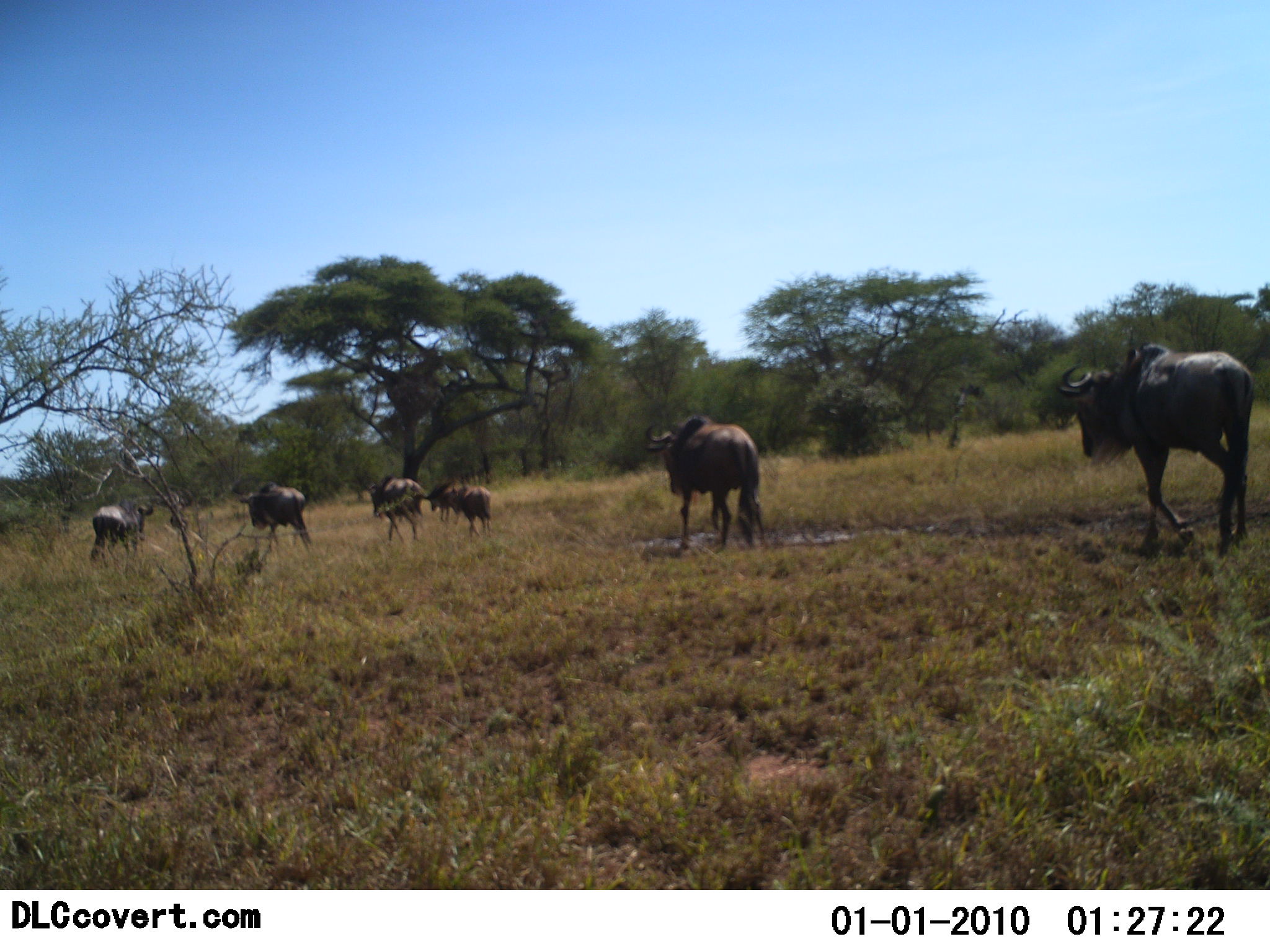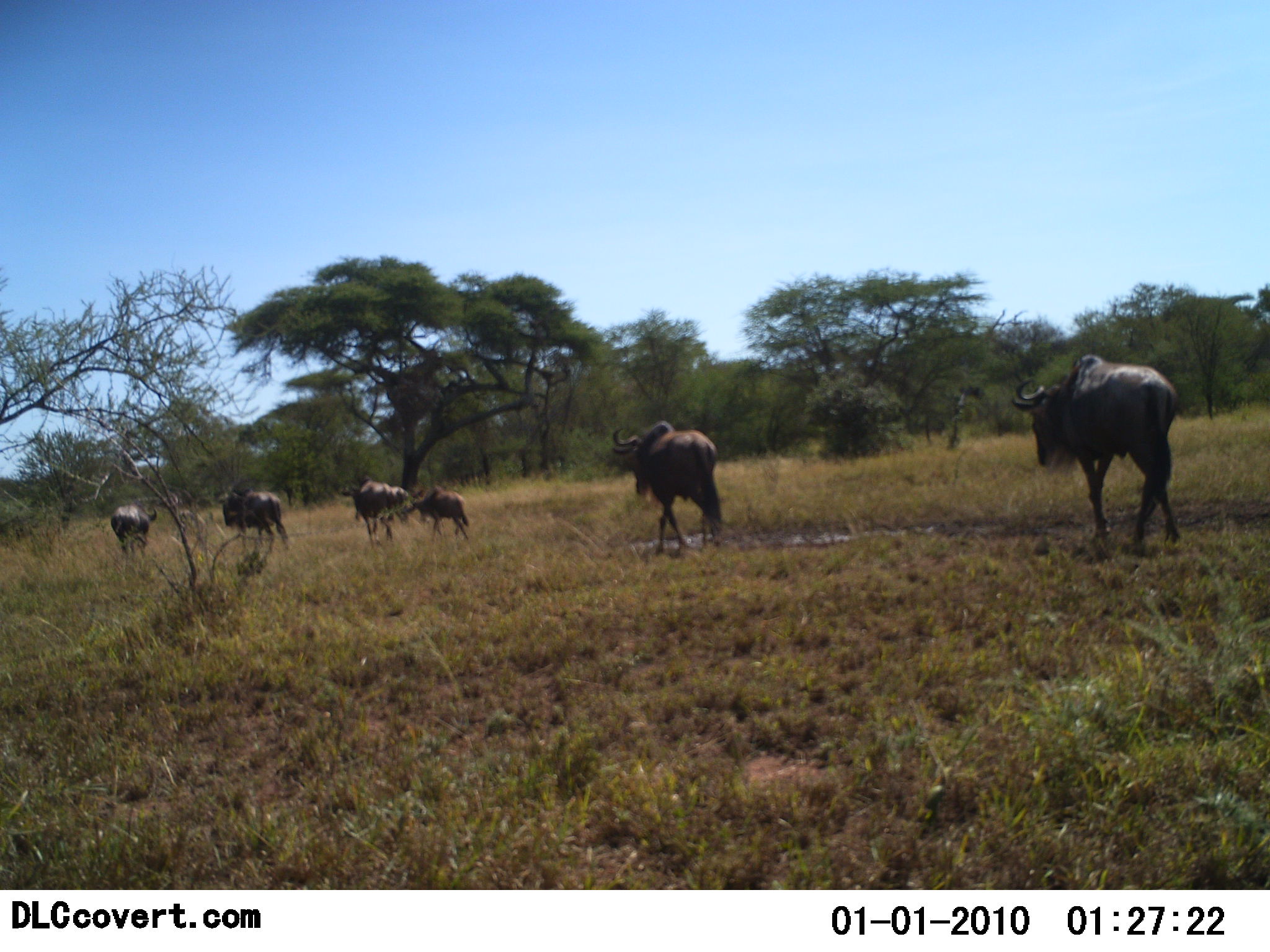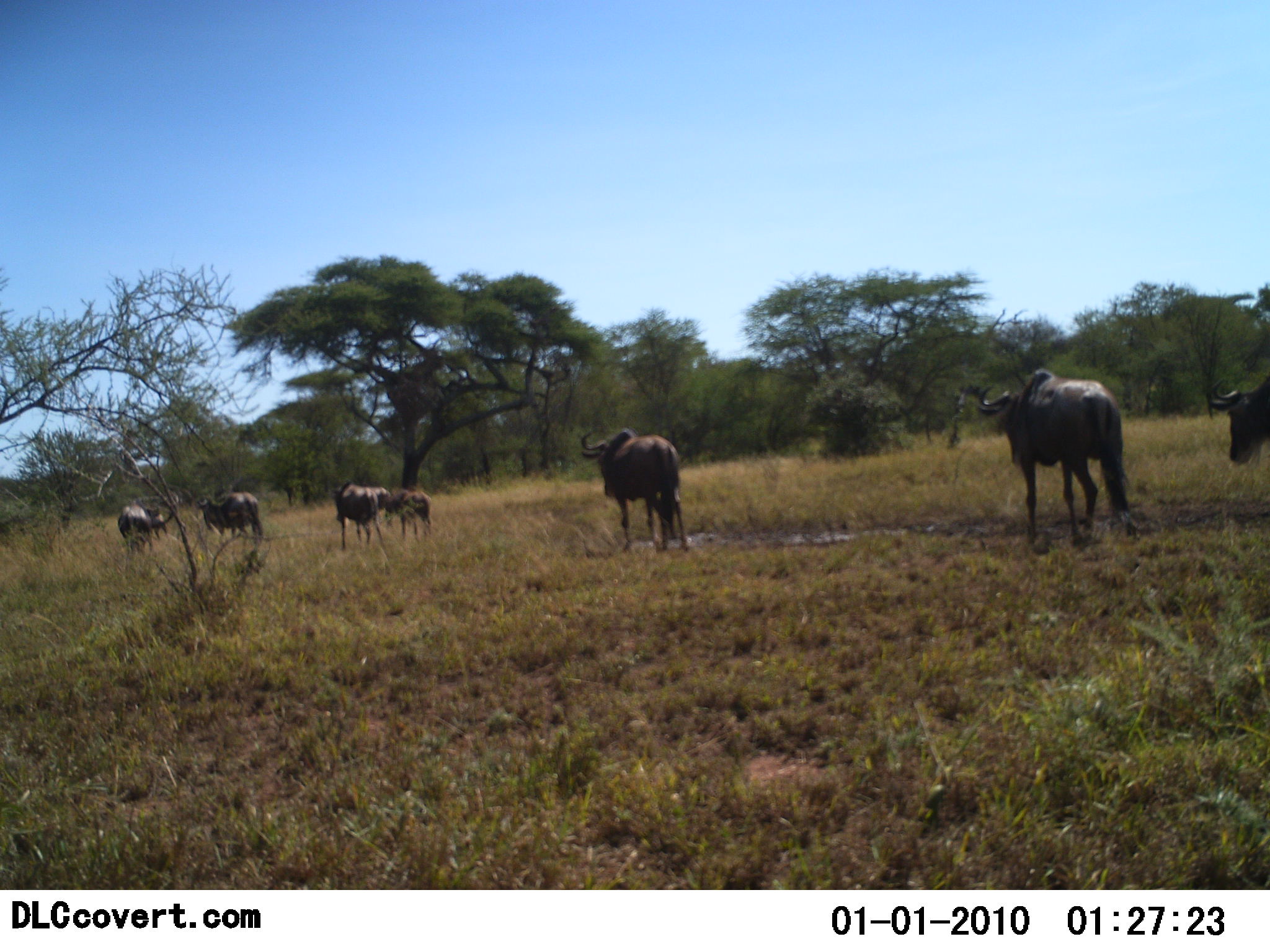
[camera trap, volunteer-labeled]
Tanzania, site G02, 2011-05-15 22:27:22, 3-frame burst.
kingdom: Animalia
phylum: Chordata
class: Mammalia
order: Artiodactyla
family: Bovidae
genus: Connochaetes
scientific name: Connochaetes taurinus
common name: blue wildebeest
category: wildebeest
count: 7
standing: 0%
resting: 0%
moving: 100%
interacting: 0%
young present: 27%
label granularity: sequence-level